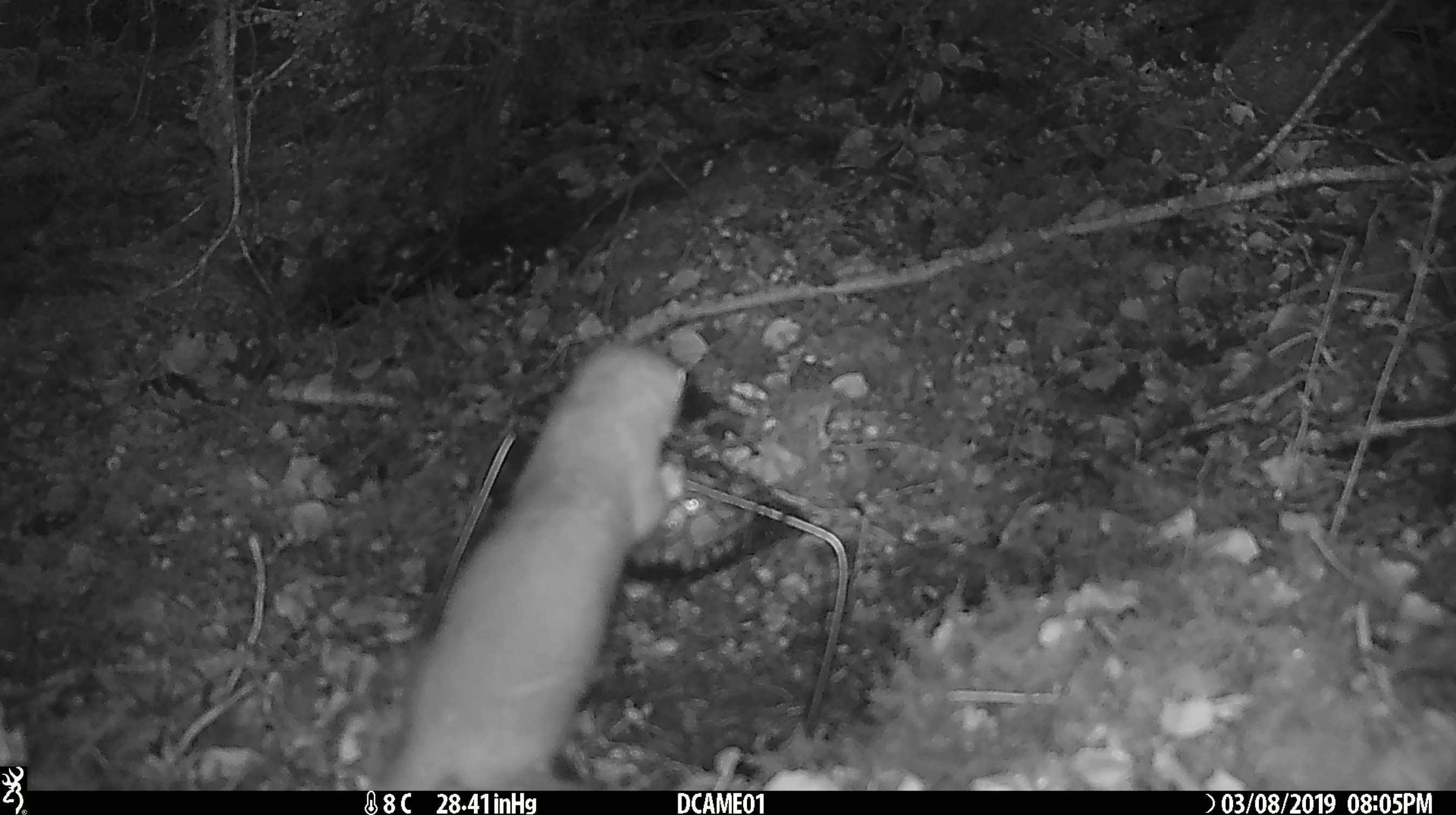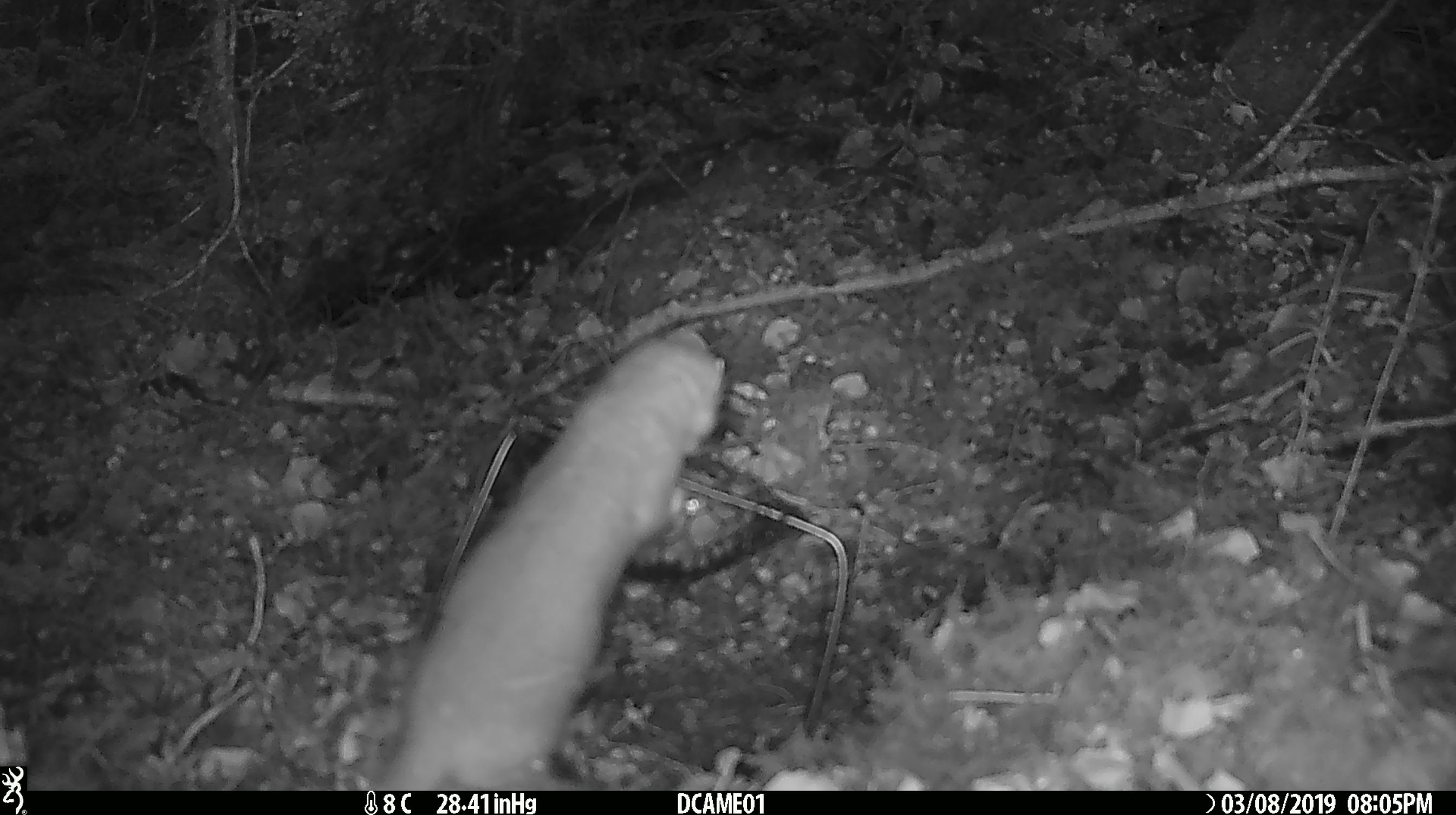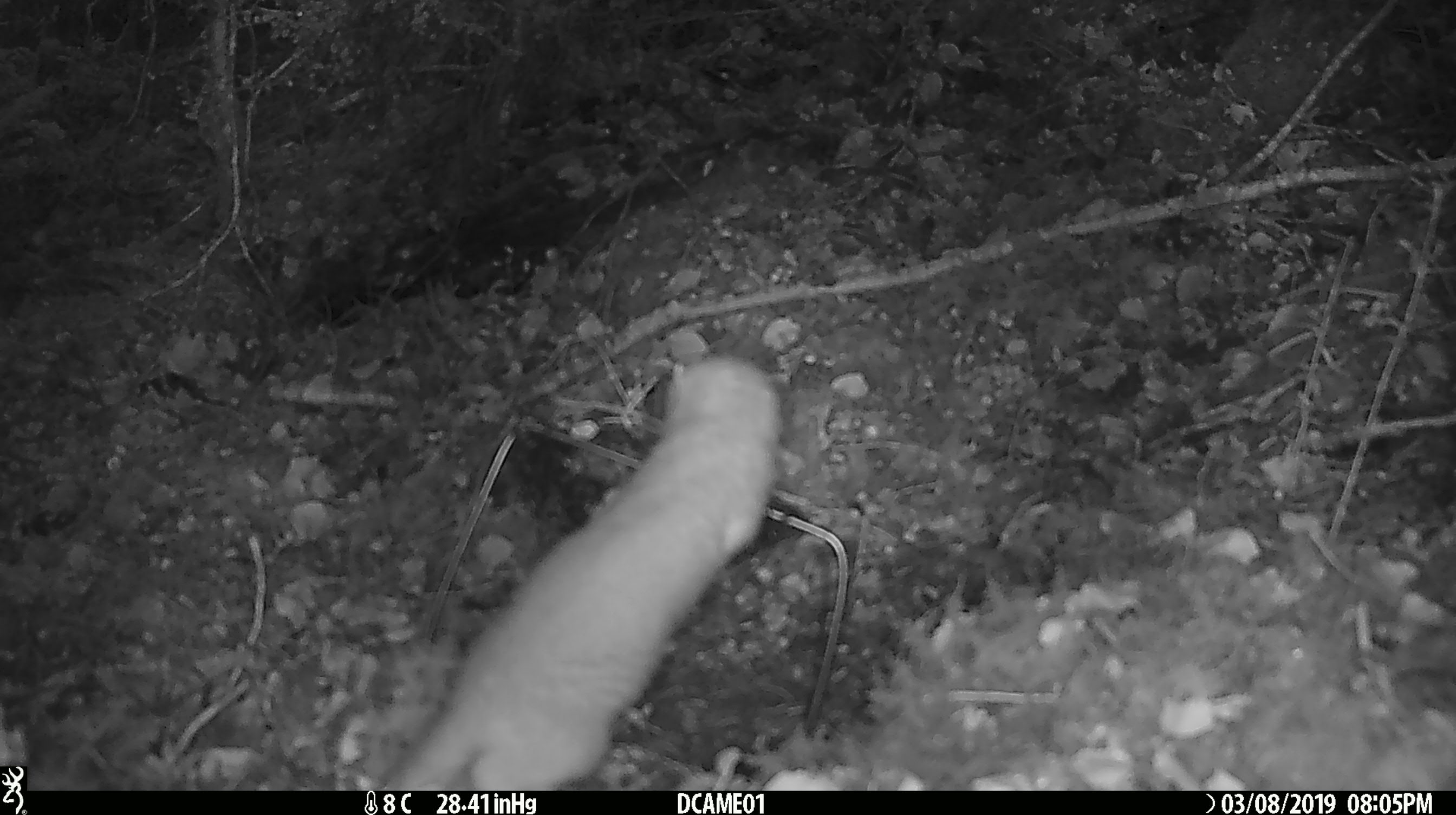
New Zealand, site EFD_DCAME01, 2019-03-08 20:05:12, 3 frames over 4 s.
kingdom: Animalia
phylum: Chordata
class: Mammalia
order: Carnivora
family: Mustelidae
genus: Mustela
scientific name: Mustela erminea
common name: stoat